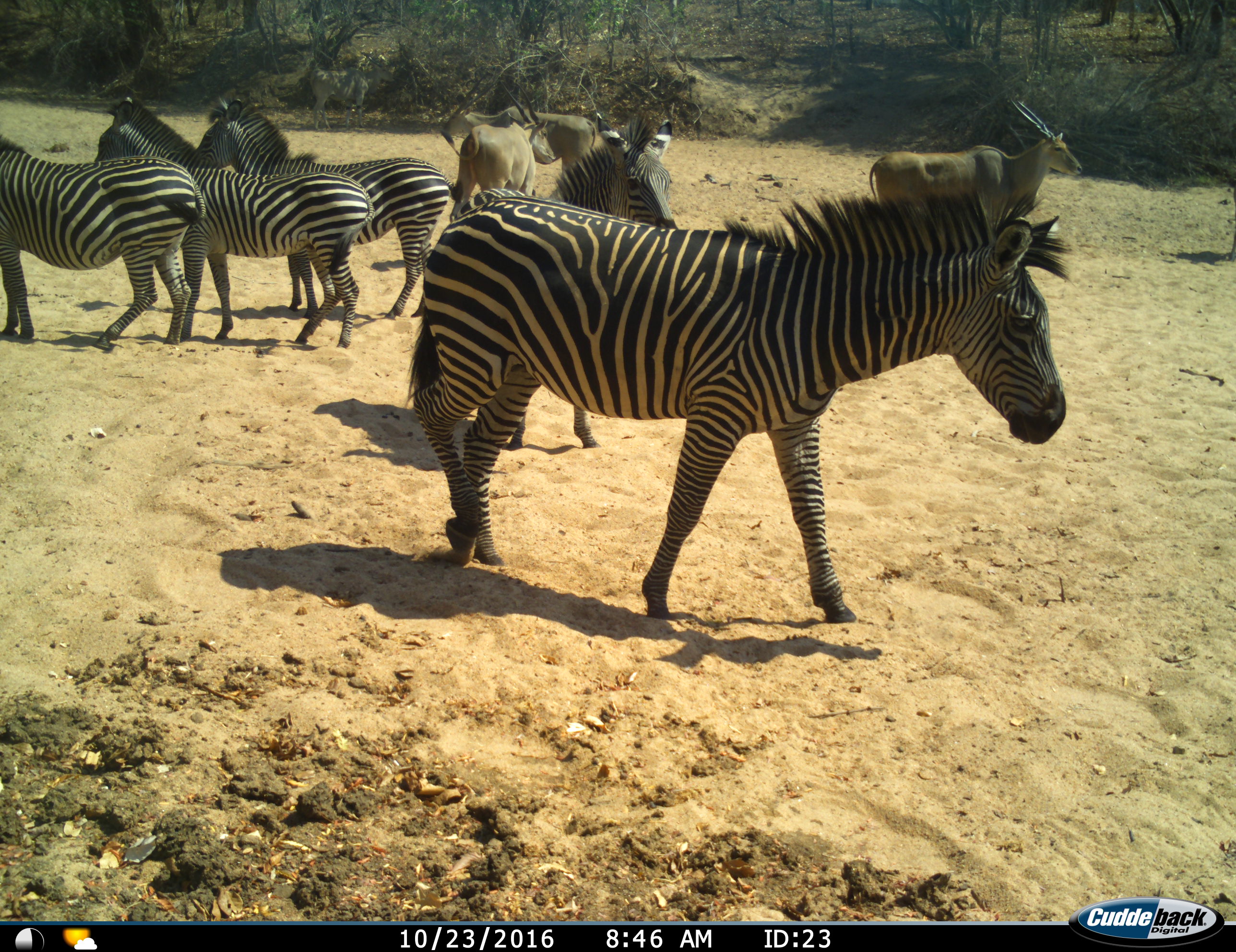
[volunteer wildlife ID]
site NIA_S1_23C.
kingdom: Animalia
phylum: Chordata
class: Mammalia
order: Artiodactyla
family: Bovidae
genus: Tragelaphus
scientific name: Tragelaphus oryx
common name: eland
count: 3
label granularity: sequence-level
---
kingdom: Animalia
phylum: Chordata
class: Mammalia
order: Perissodactyla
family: Equidae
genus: Equus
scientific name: Equus quagga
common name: plains zebra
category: zebraplains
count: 5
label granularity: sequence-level